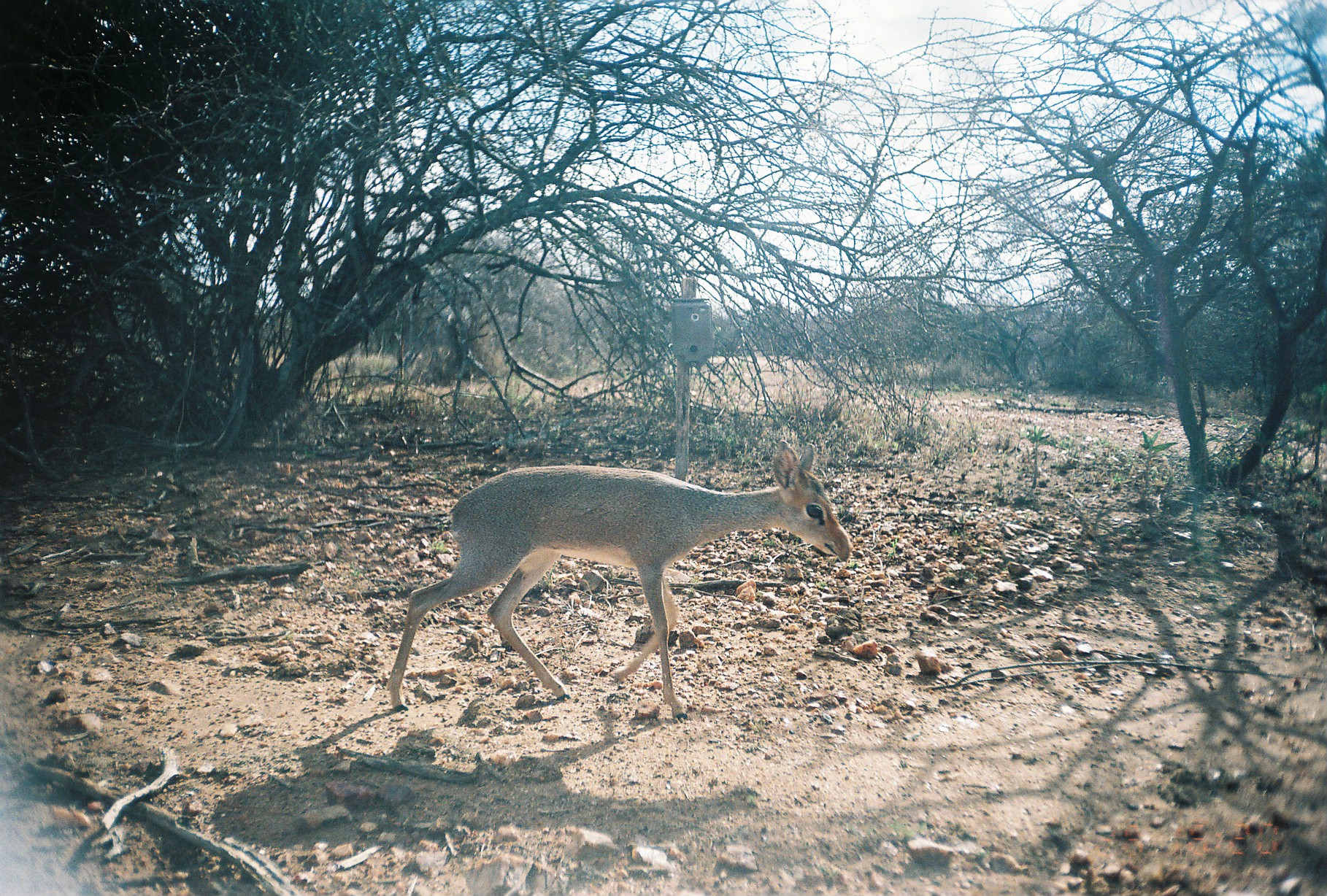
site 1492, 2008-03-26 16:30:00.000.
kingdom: Animalia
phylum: Chordata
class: Mammalia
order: Artiodactyla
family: Bovidae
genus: Madoqua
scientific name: Madoqua guentheri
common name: günther's dik-dik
Madoqua guentheri (günther's dik-dik), count 1.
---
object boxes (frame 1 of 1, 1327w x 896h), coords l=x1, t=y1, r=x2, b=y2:
madoqua guentheri: l=385, t=437, r=852, b=719